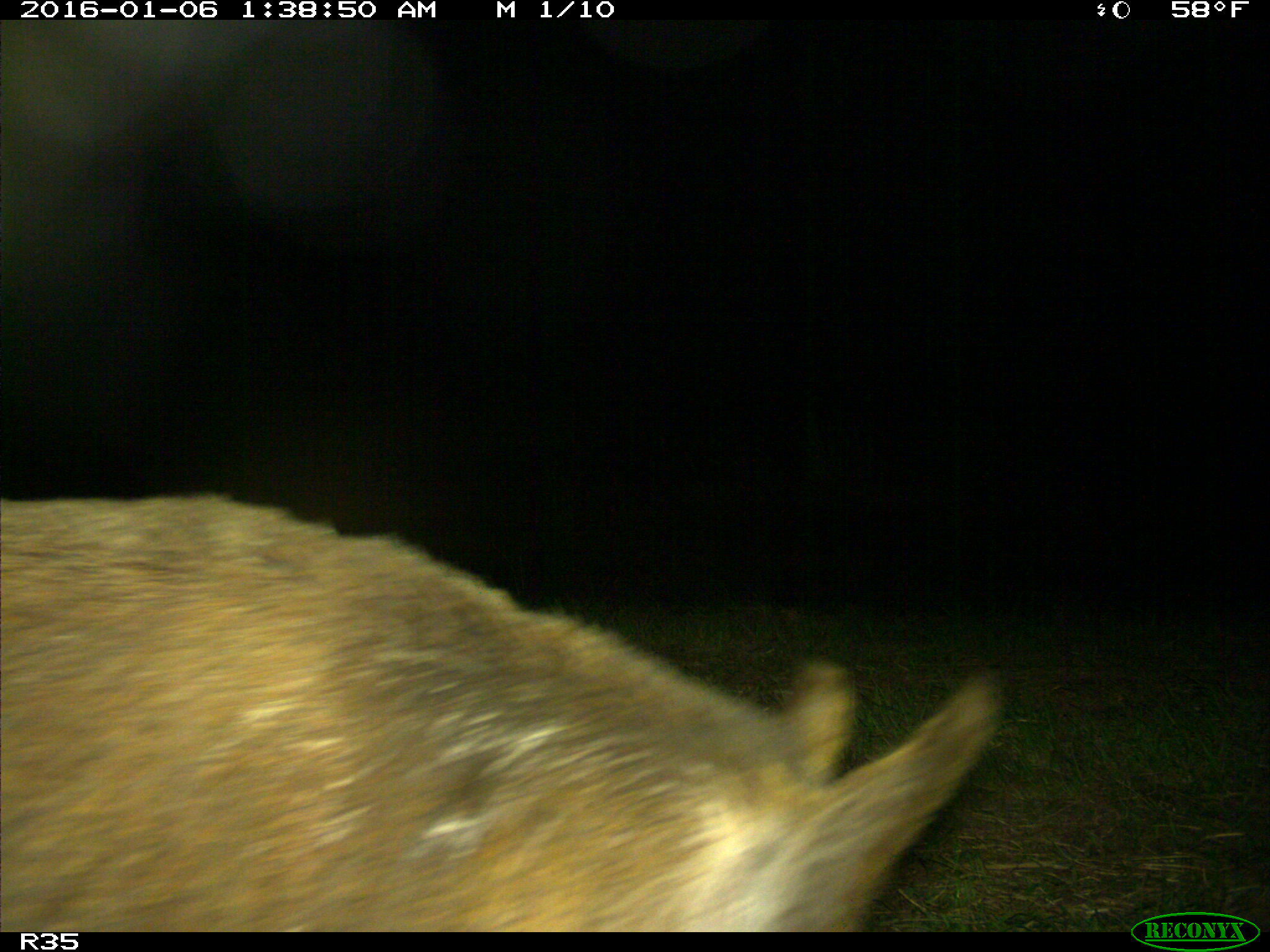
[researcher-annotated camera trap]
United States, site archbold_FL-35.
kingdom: Animalia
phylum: Chordata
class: Mammalia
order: Artiodactyla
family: Suidae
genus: Sus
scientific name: Sus scrofa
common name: wild boar